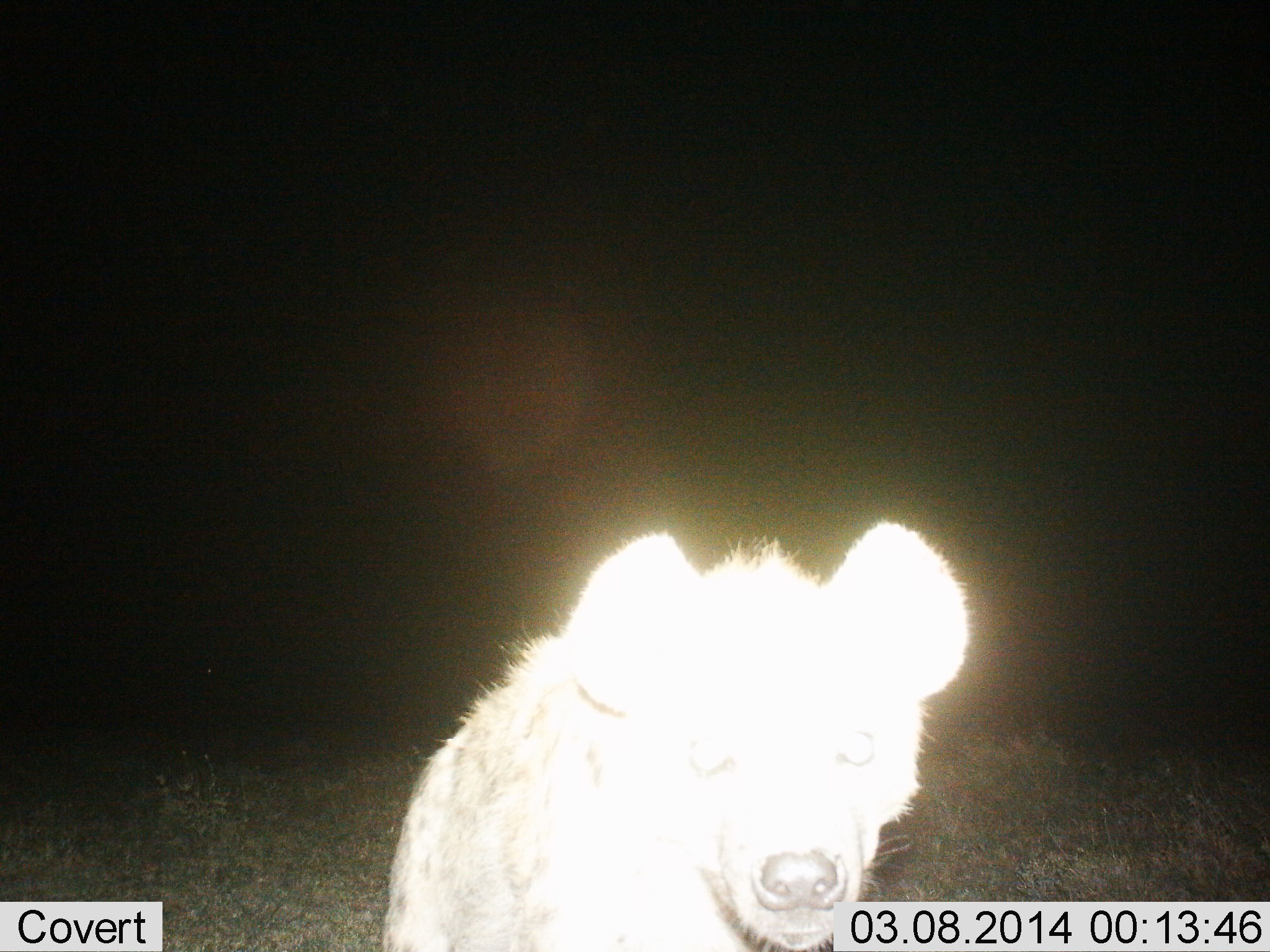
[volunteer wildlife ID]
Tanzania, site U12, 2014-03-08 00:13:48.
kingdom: Animalia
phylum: Chordata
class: Mammalia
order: Carnivora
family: Hyaenidae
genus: Crocuta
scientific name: Crocuta crocuta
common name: spotted hyena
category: hyenaspotted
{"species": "hyenaspotted (spotted hyena) (Crocuta crocuta)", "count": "1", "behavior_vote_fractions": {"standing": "90%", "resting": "0%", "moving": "10%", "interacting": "0%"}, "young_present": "0%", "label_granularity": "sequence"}